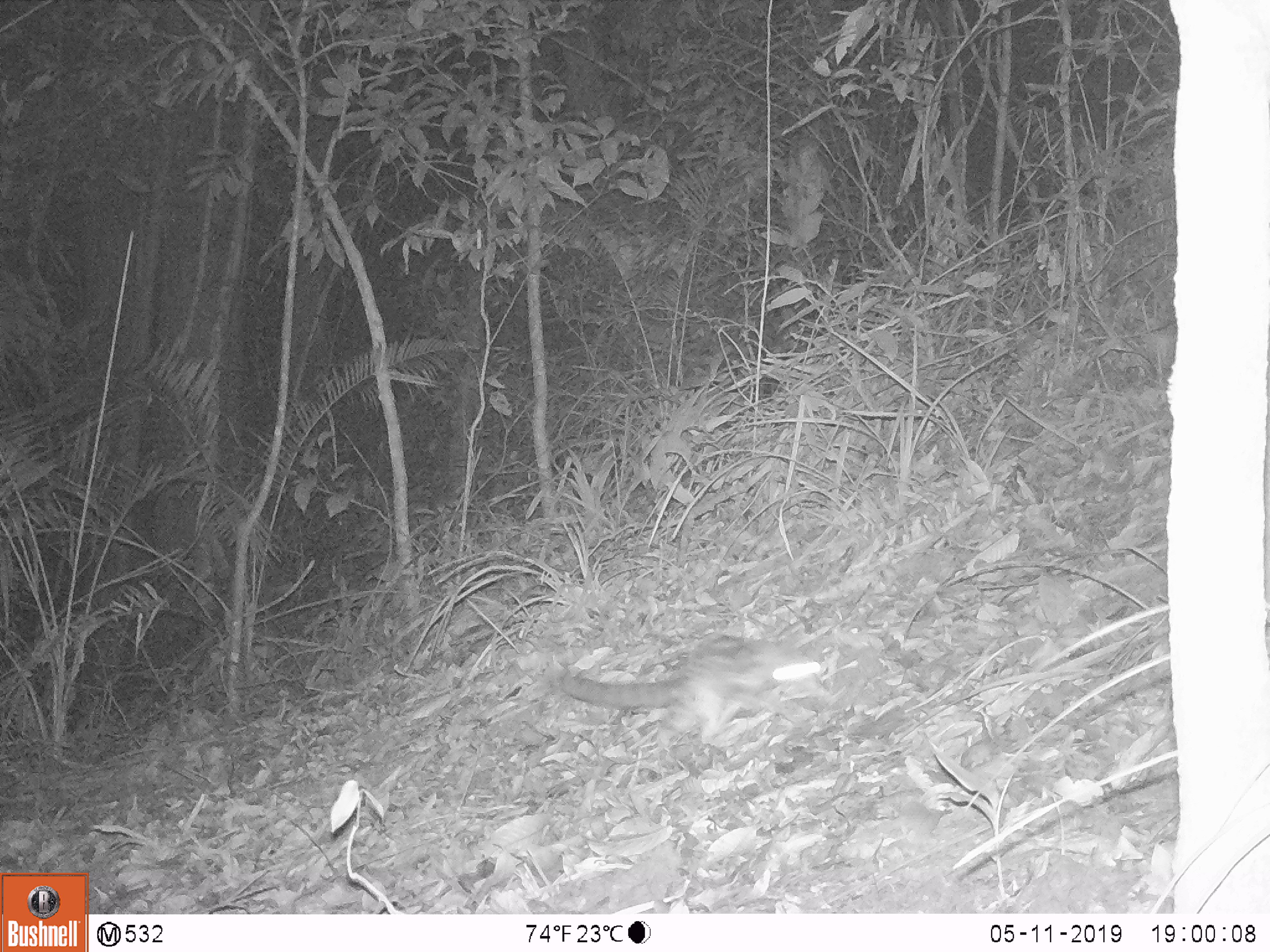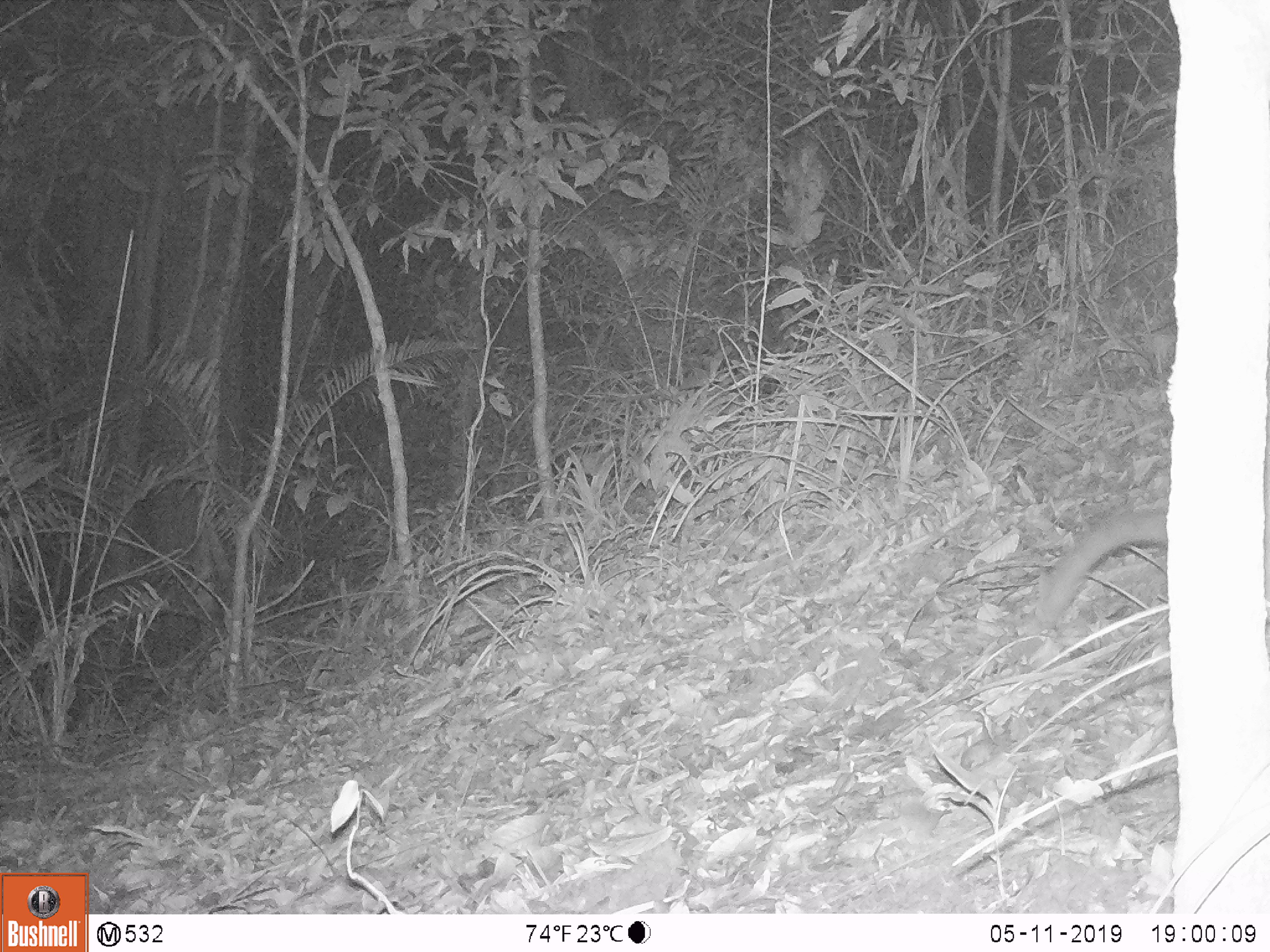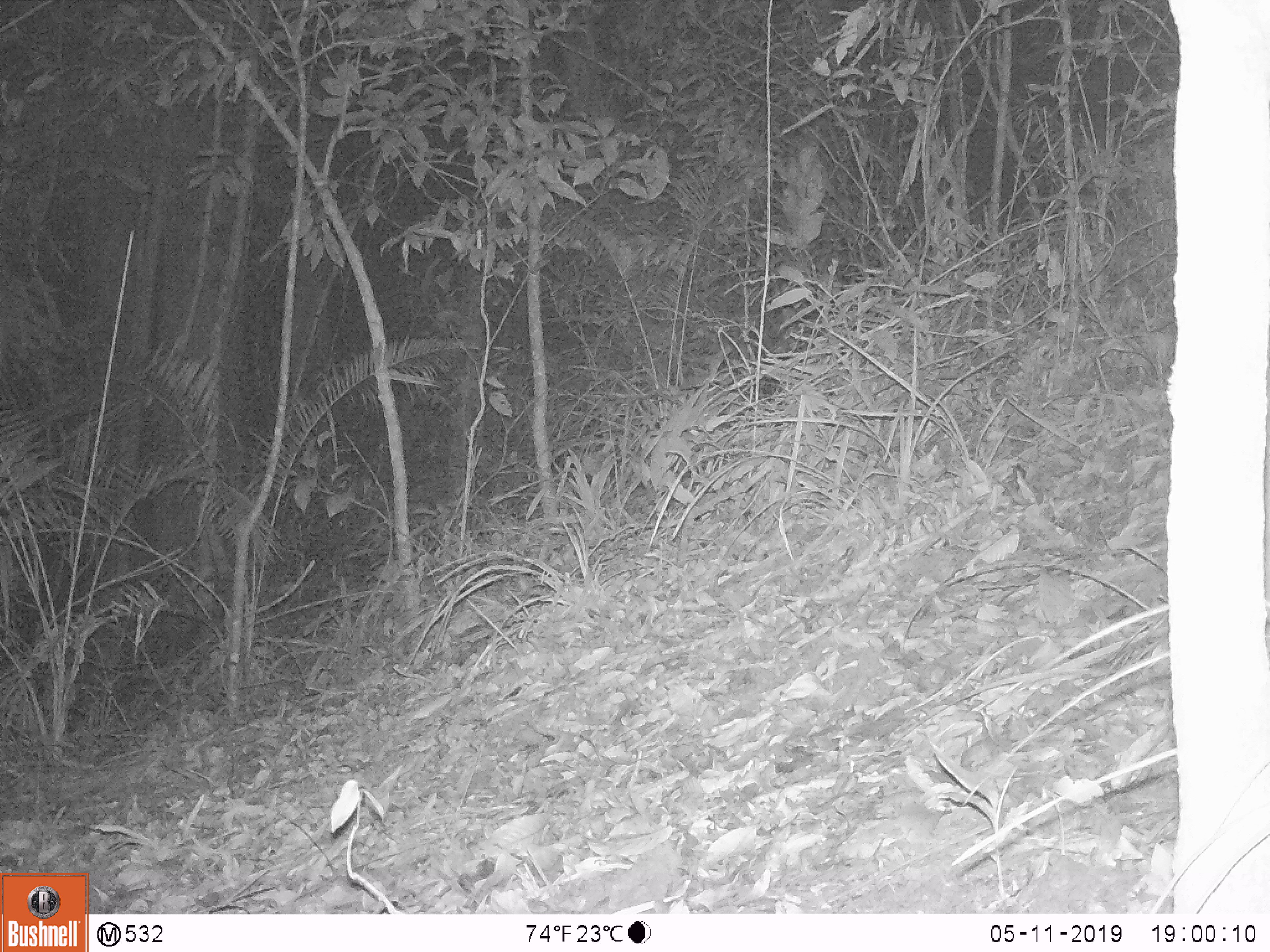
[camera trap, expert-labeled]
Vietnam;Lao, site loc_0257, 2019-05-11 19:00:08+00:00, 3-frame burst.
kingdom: Animalia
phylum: Chordata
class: Mammalia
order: Carnivora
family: Prionodontidae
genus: Prionodon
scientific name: Prionodon pardicolor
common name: spotted linsang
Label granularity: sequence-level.